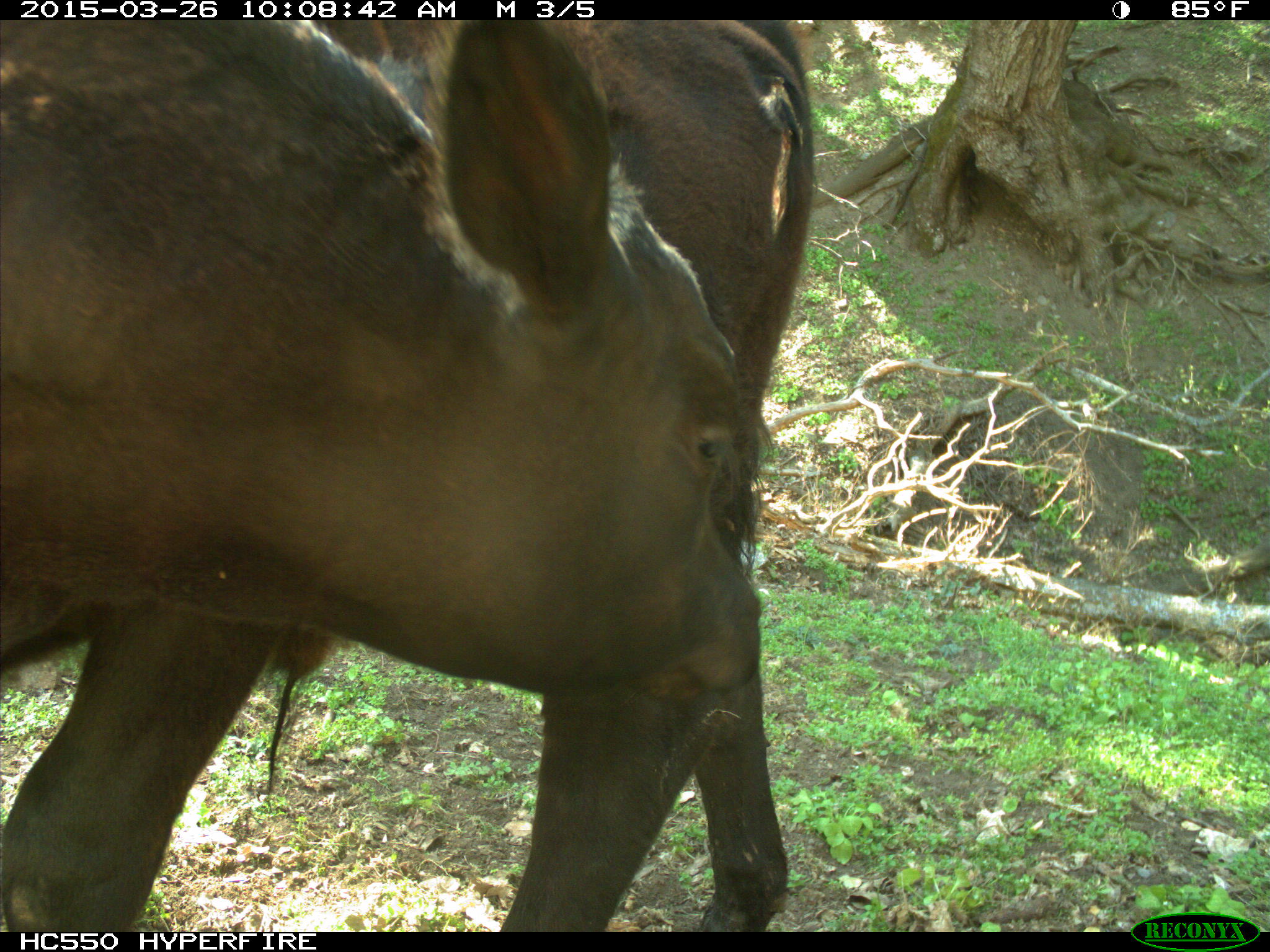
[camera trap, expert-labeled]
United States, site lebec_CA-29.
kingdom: Animalia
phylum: Chordata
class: Mammalia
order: Artiodactyla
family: Bovidae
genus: Bos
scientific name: Bos taurus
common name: domestic cow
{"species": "Bos taurus (domestic cow)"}